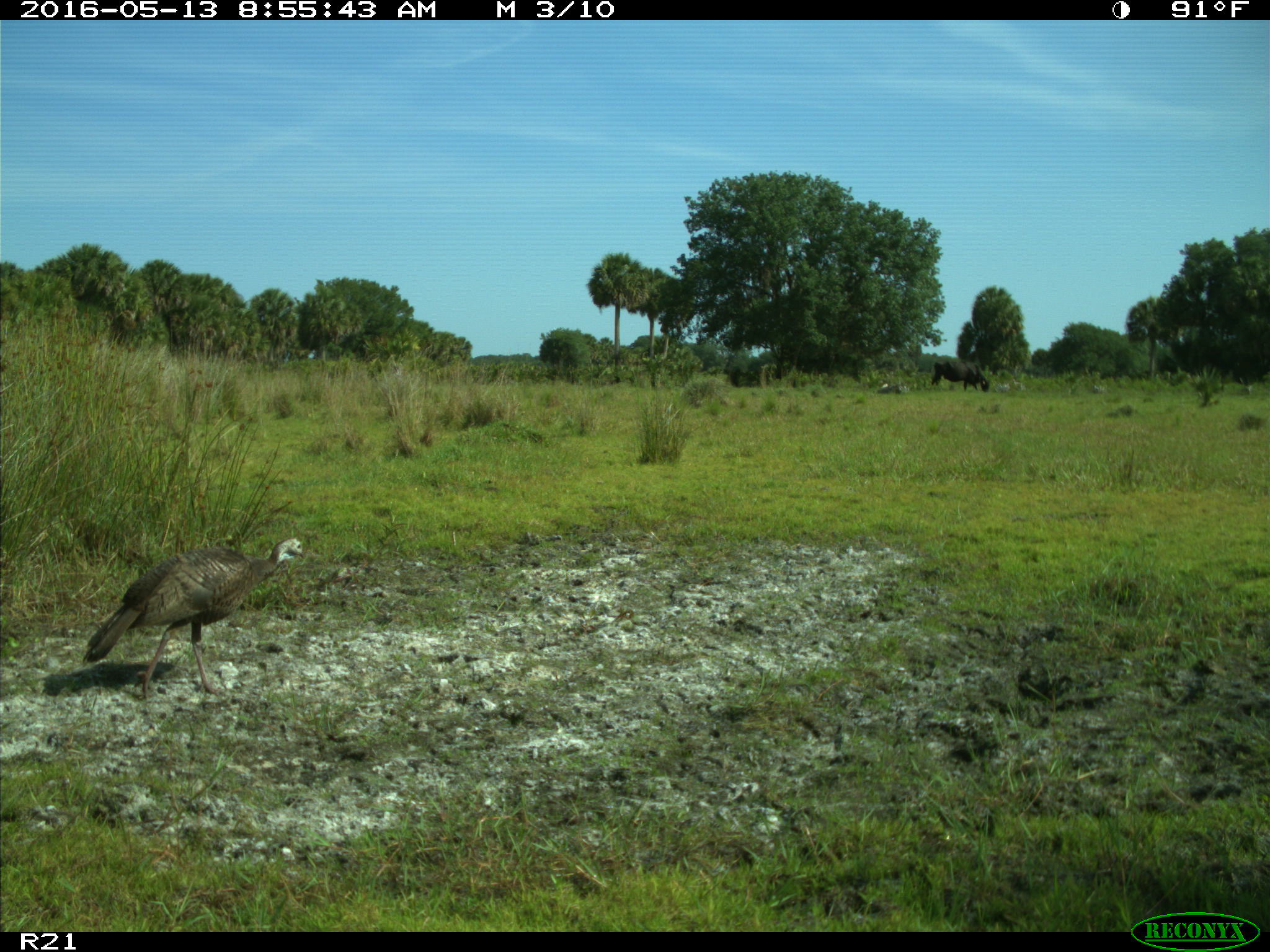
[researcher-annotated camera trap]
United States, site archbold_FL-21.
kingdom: Animalia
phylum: Chordata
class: Mammalia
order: Artiodactyla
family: Bovidae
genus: Bos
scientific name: Bos taurus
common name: domestic cow